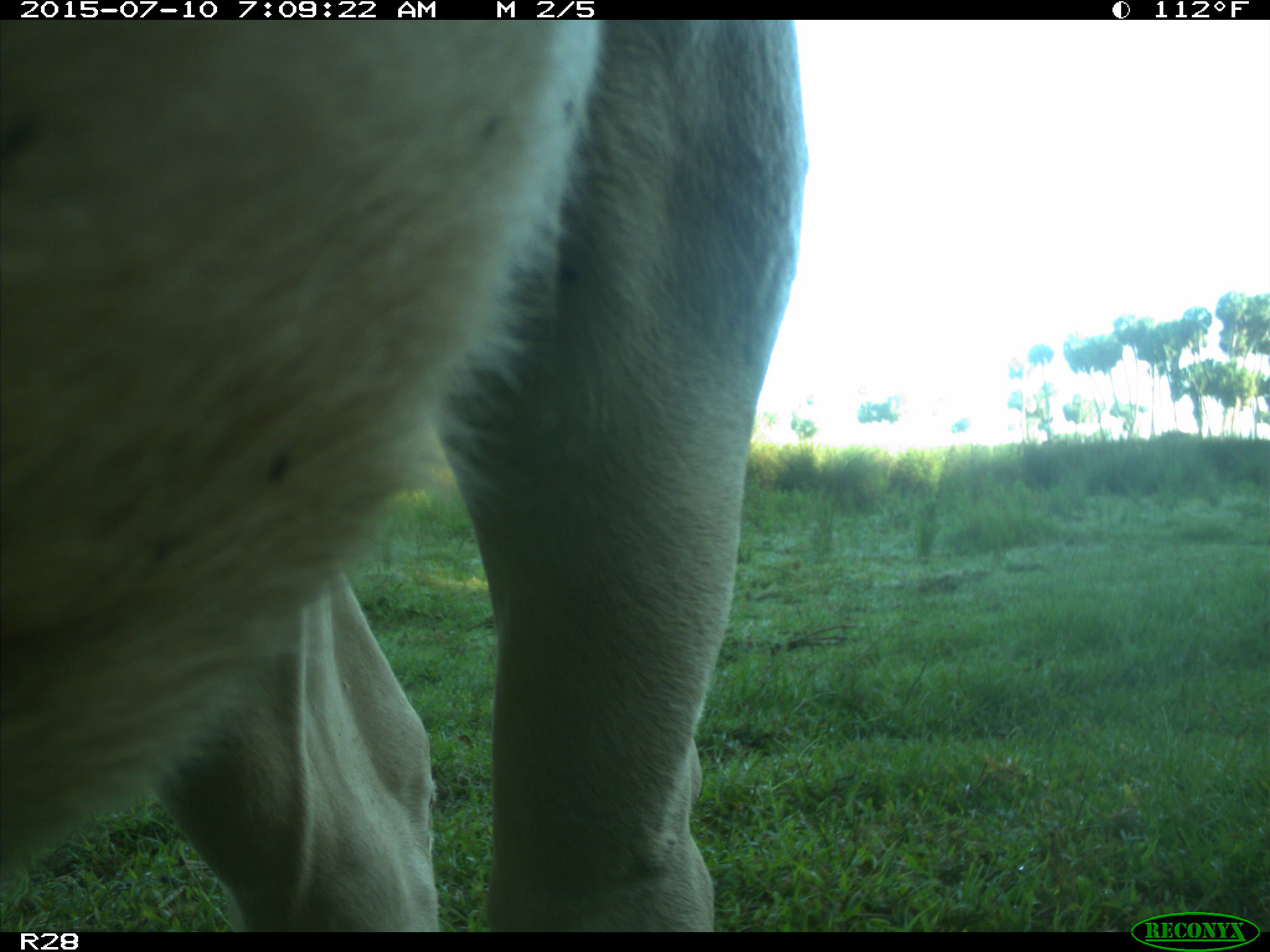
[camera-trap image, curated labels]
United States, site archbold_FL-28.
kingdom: Animalia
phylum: Chordata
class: Mammalia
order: Artiodactyla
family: Bovidae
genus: Bos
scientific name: Bos taurus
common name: domestic cow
Bos taurus (domestic cow).